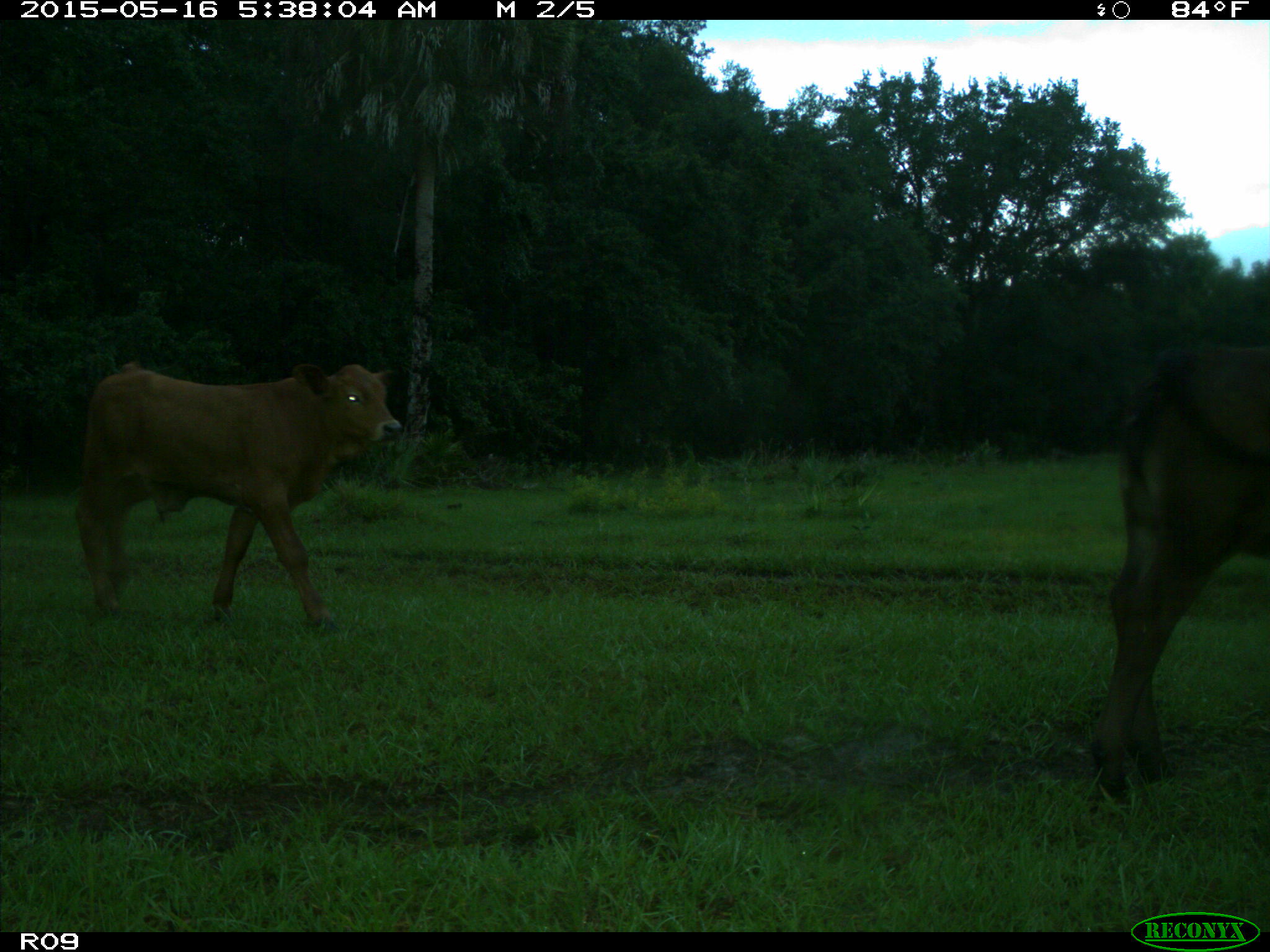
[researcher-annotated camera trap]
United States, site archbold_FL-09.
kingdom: Animalia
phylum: Chordata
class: Mammalia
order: Artiodactyla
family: Bovidae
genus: Bos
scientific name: Bos taurus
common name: domestic cow